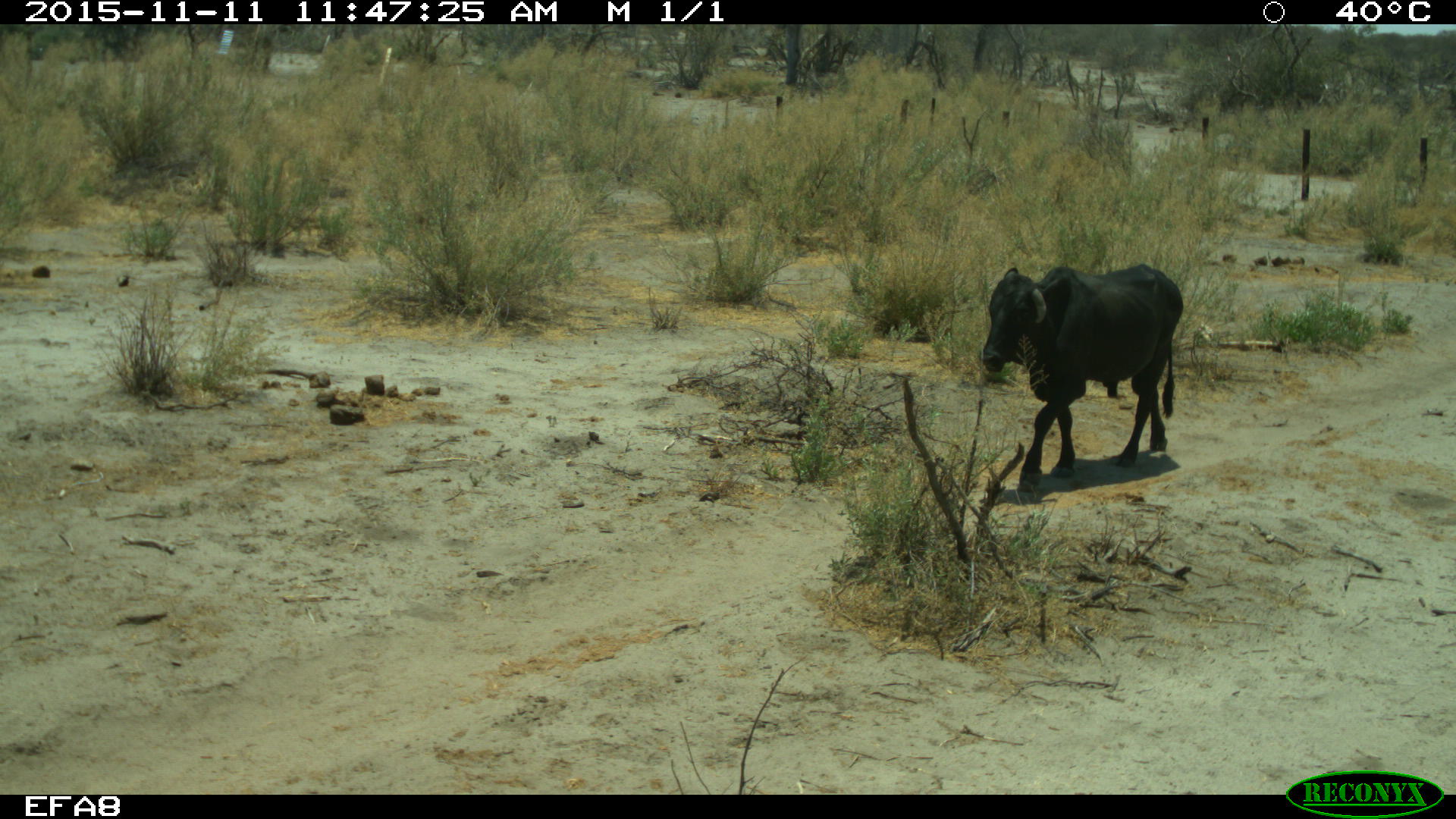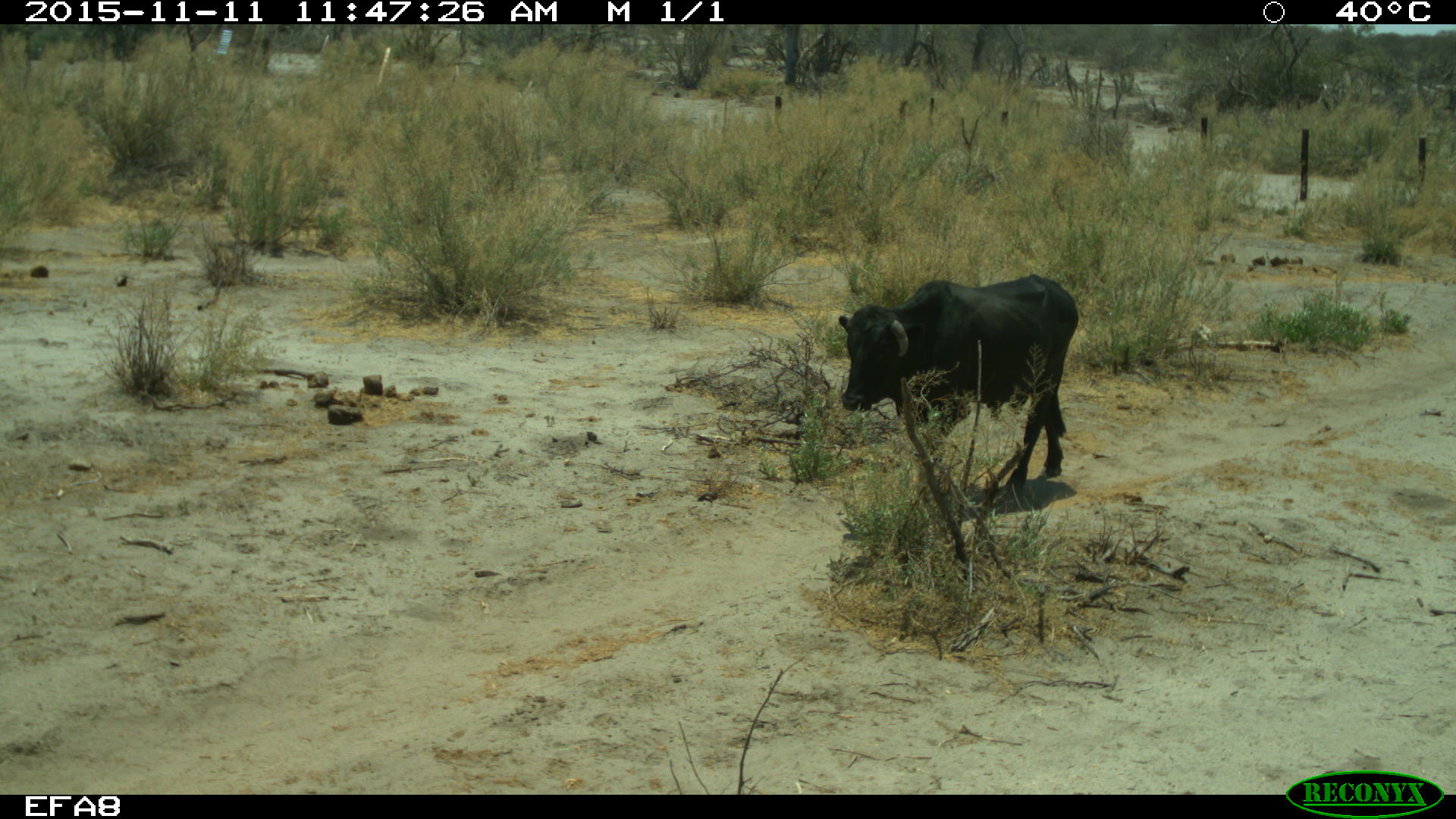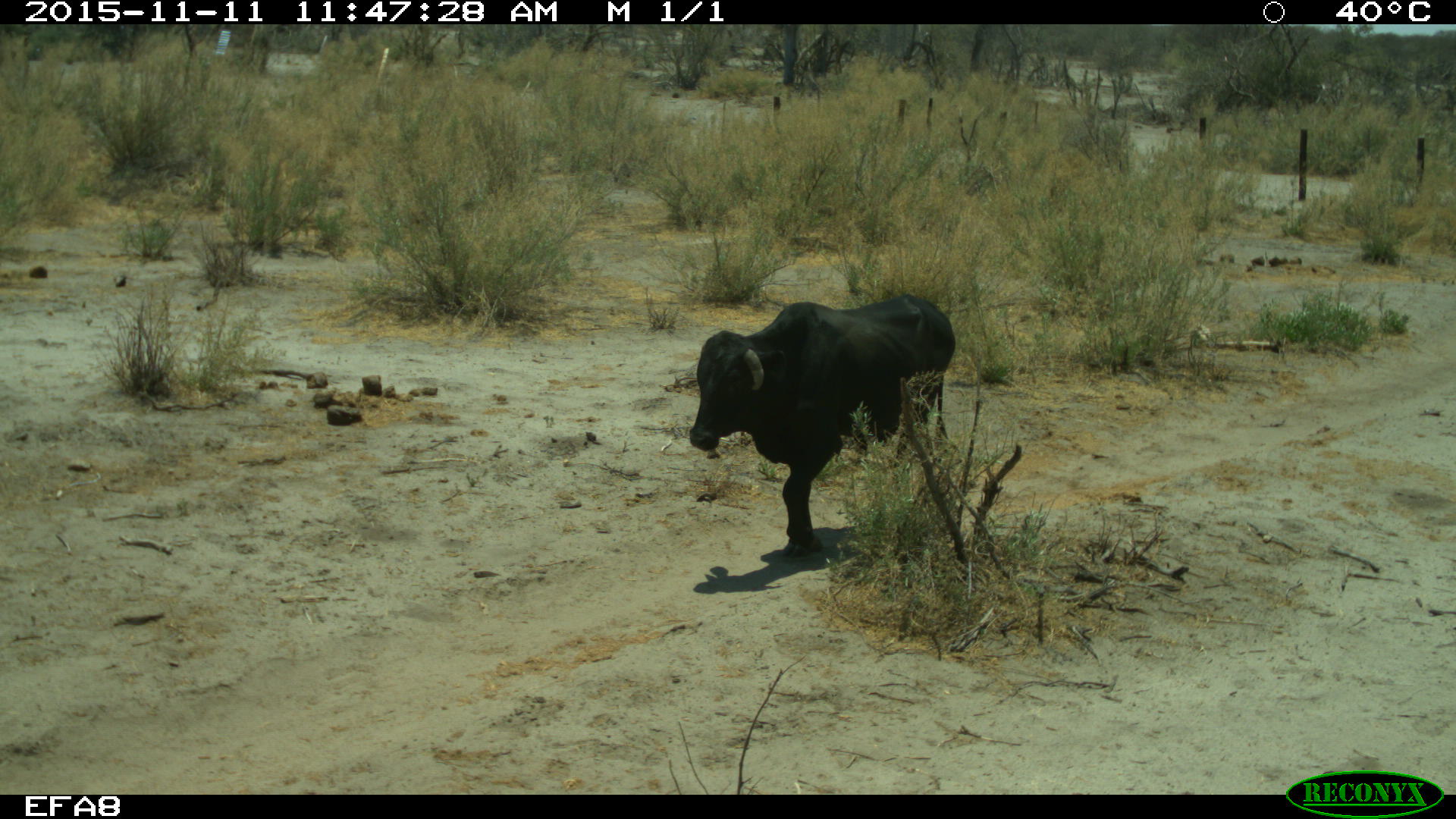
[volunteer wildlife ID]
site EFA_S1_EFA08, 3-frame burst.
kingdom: Animalia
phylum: Chordata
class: Mammalia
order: Artiodactyla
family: Bovidae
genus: Bos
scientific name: Bos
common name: cattle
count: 1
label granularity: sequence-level